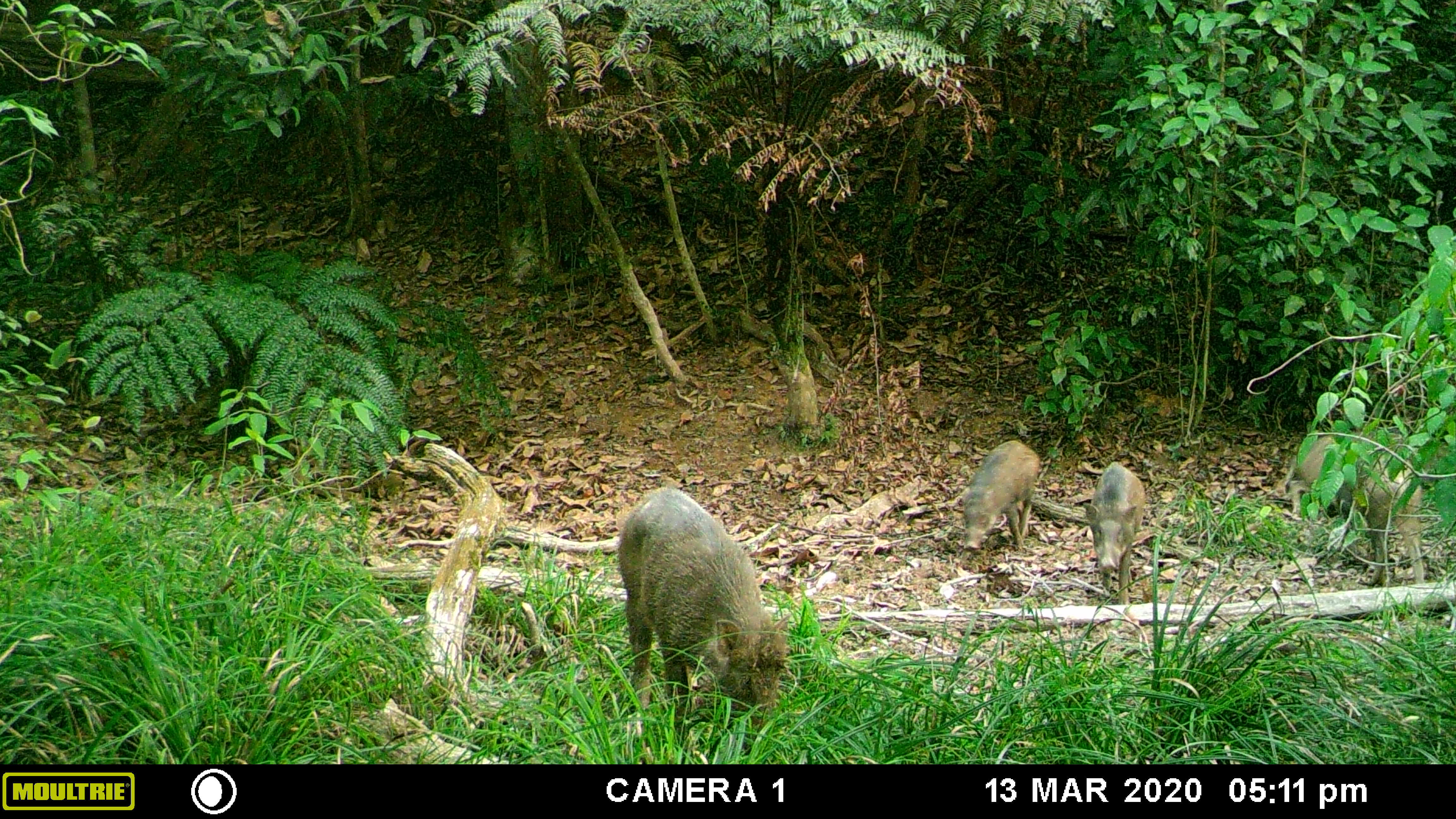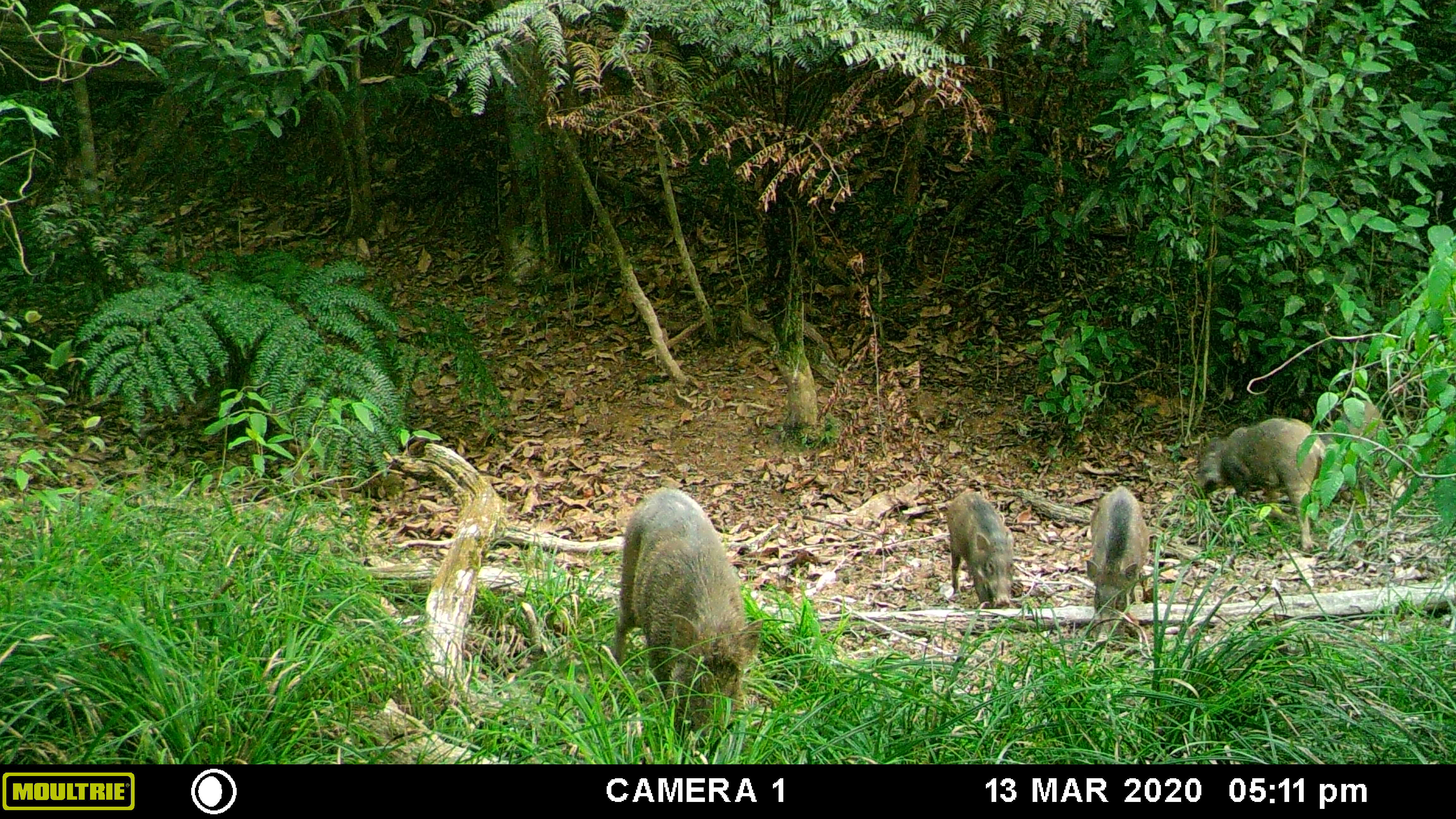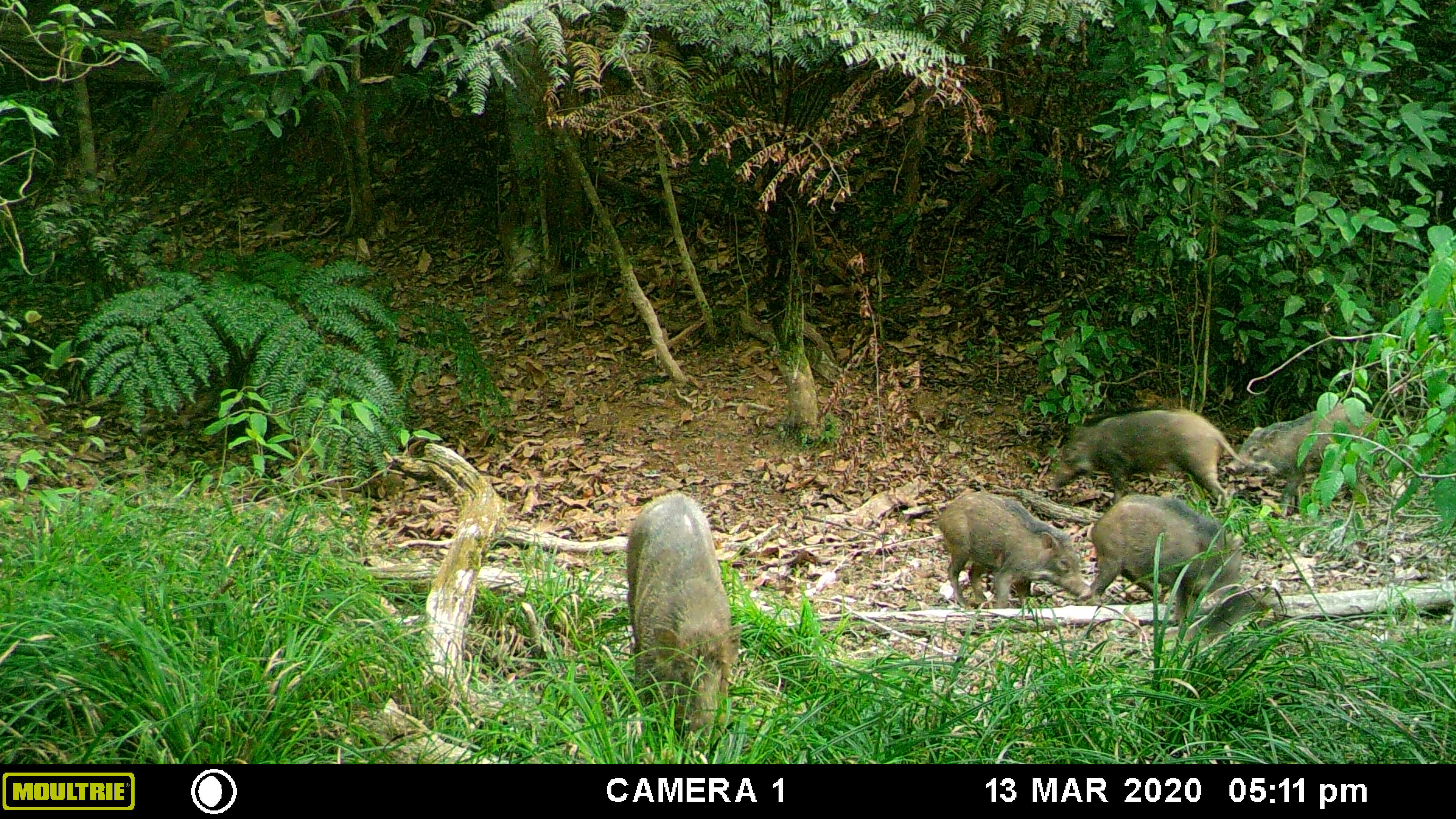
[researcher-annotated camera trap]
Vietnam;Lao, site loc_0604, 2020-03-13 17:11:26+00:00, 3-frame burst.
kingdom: Animalia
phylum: Chordata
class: Mammalia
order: Artiodactyla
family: Suidae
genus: Sus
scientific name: Sus scrofa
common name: eurasian wild pig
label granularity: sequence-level